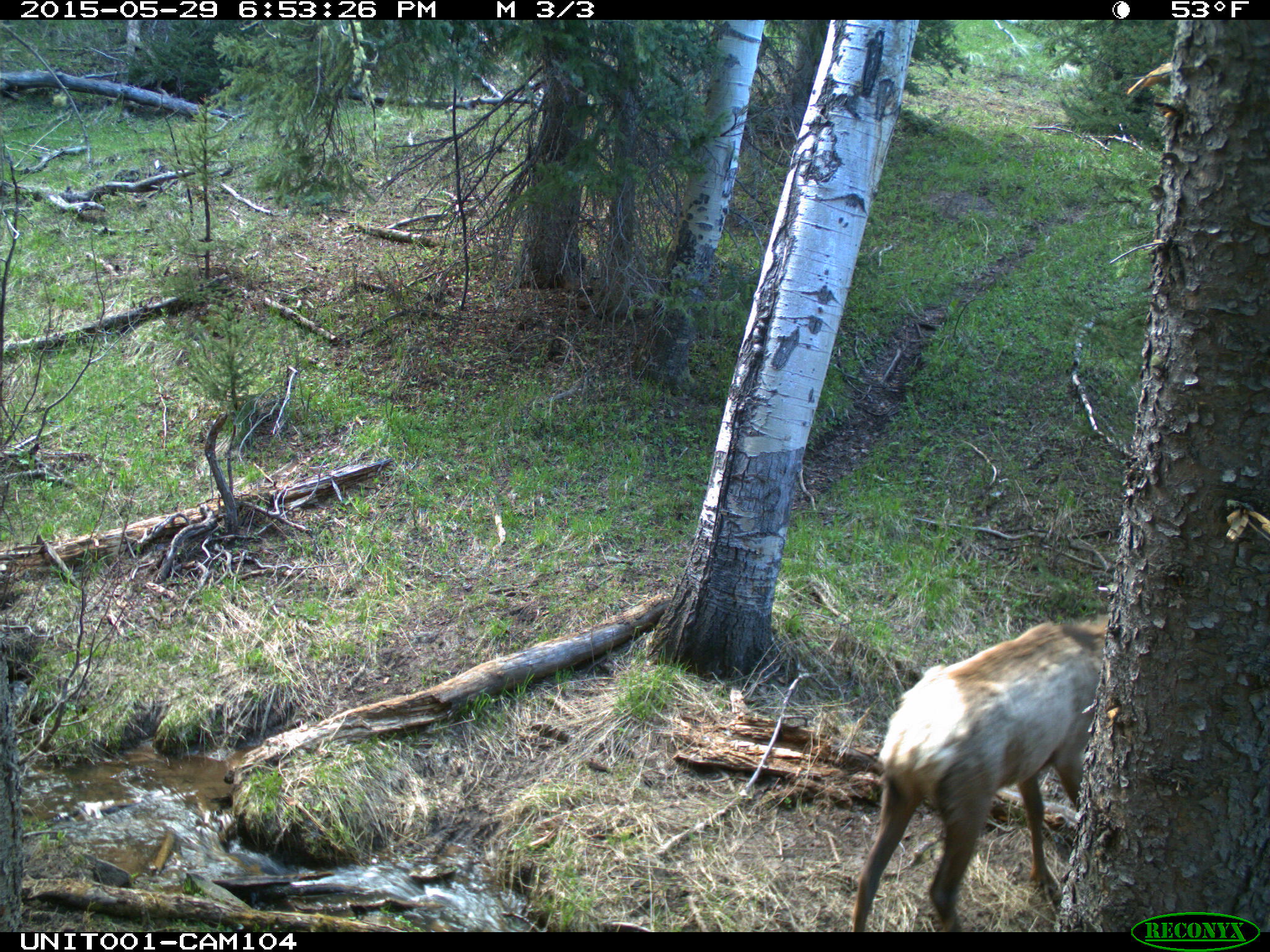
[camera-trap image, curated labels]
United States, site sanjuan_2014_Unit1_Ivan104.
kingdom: Animalia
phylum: Chordata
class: Mammalia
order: Artiodactyla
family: Cervidae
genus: Cervus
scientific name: Cervus elaphus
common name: red deer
Cervus elaphus (red deer).